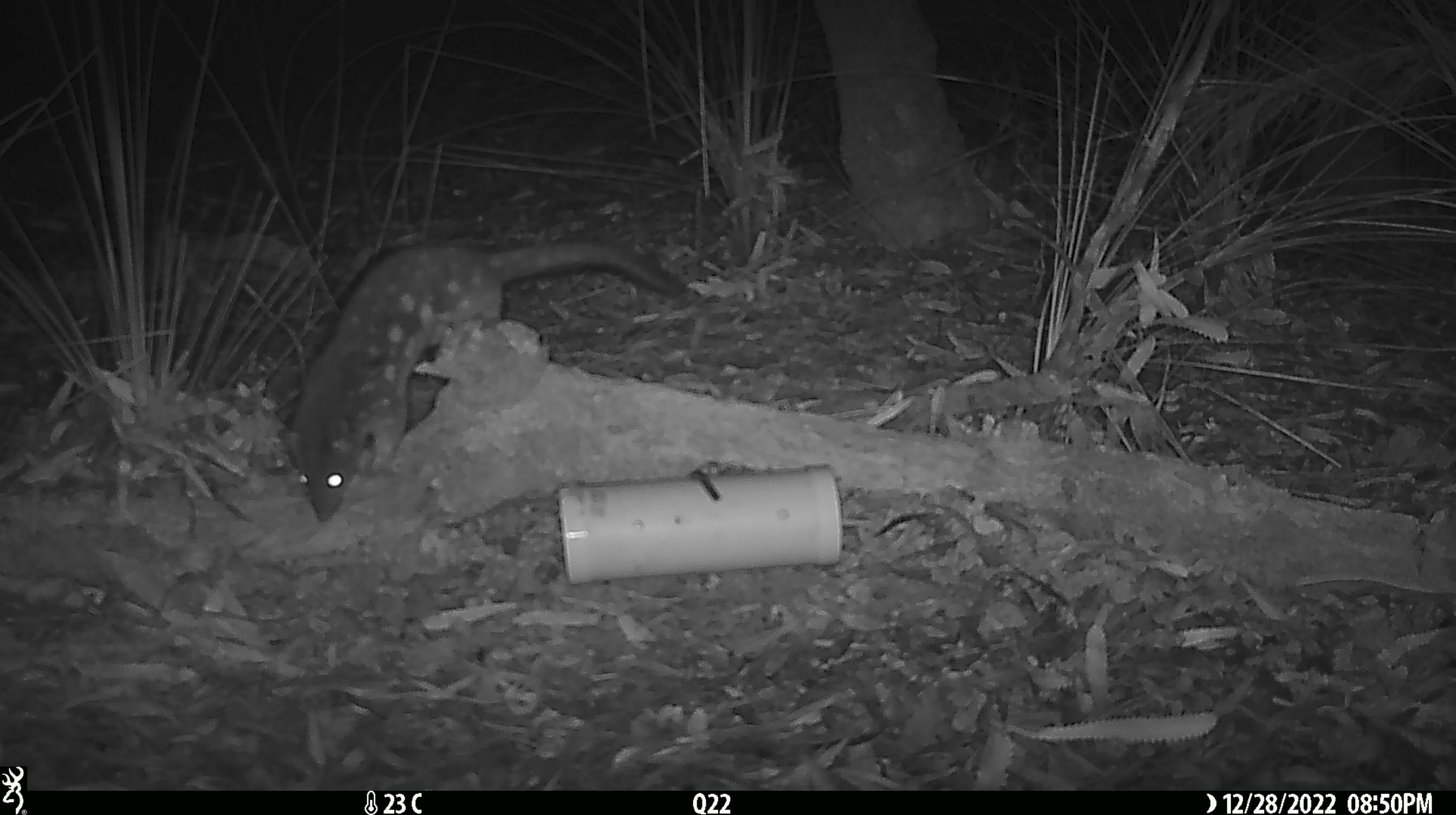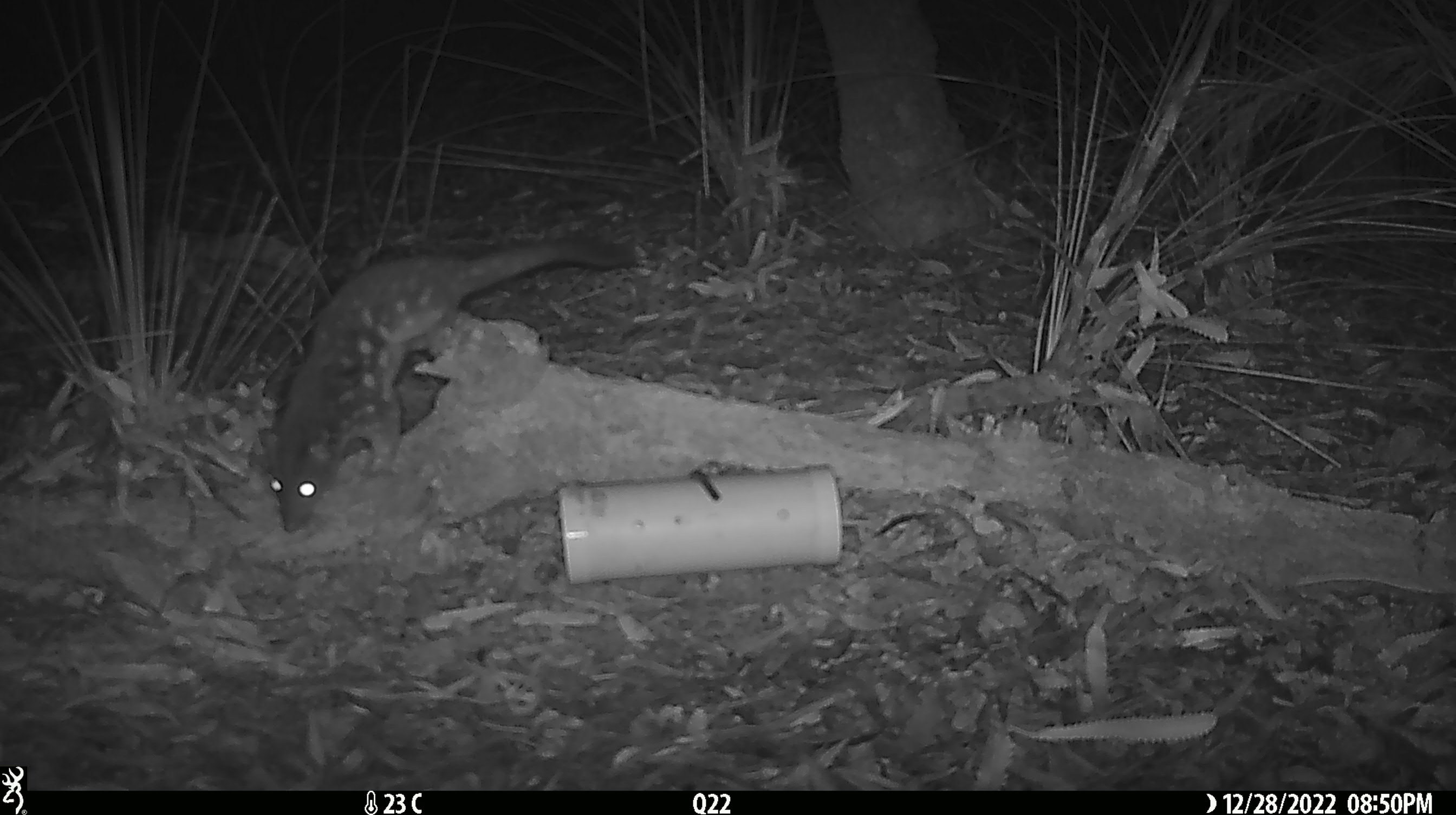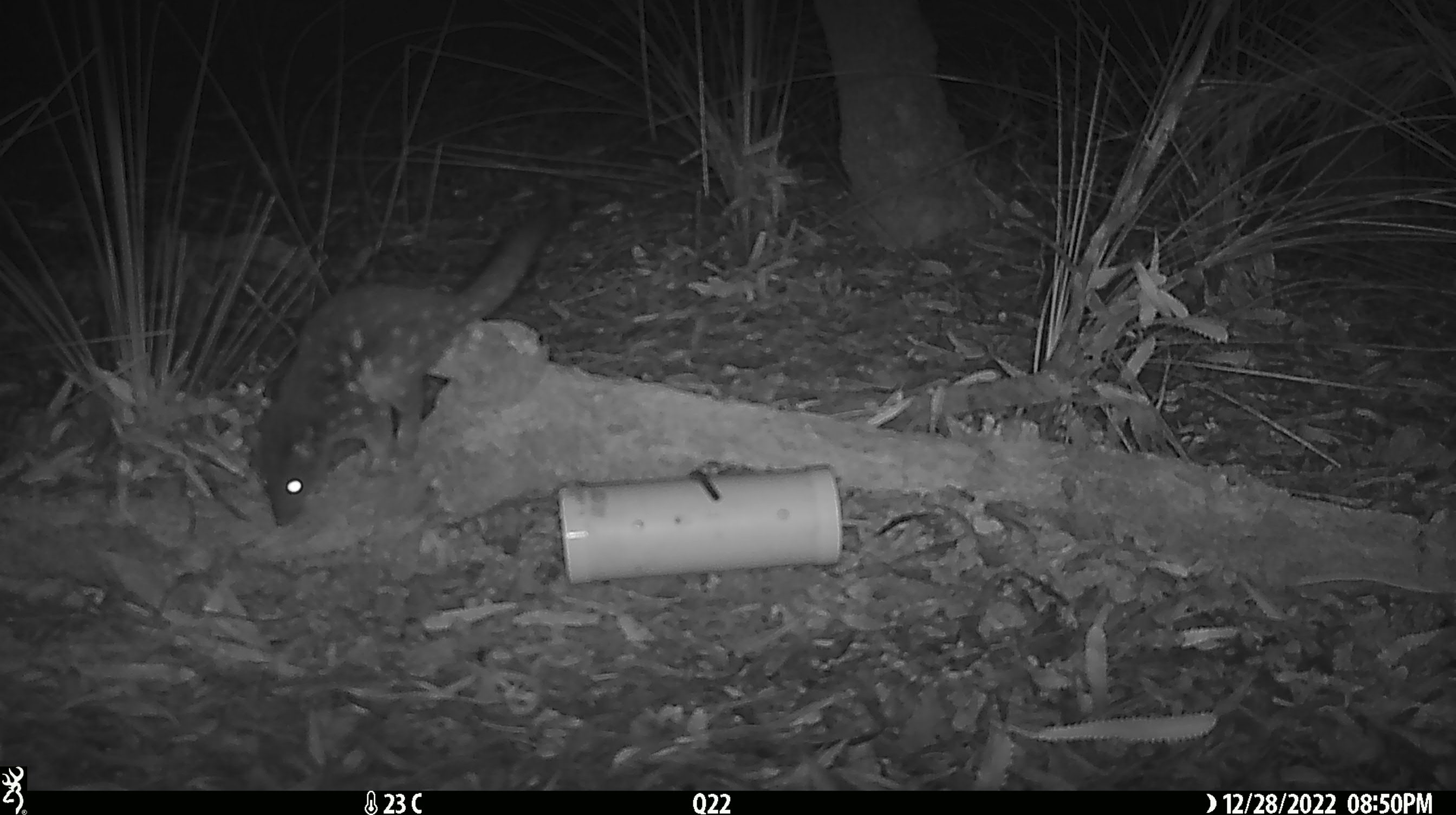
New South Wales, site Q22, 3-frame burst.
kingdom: Animalia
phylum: Chordata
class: Mammalia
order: Dasyuromorphia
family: Dasyuridae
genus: Dasyurus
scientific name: Dasyurus maculatus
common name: spotted-tailed quoll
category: quoll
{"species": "quoll (spotted-tailed quoll) (Dasyurus maculatus)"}